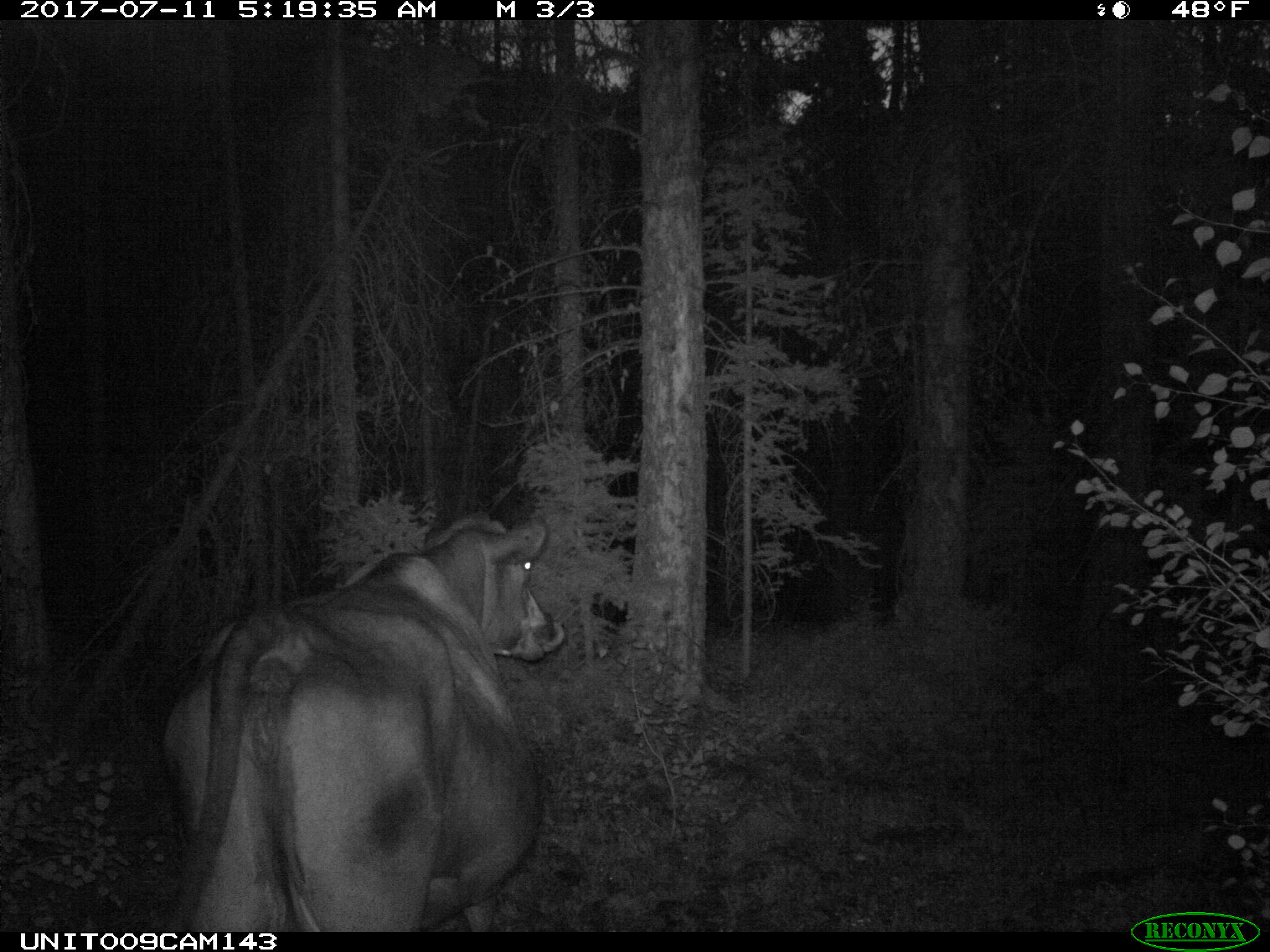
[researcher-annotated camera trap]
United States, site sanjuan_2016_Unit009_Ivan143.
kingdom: Animalia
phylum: Chordata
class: Mammalia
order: Artiodactyla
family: Bovidae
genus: Bos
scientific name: Bos taurus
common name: domestic cow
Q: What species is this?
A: Bos taurus (domestic cow).